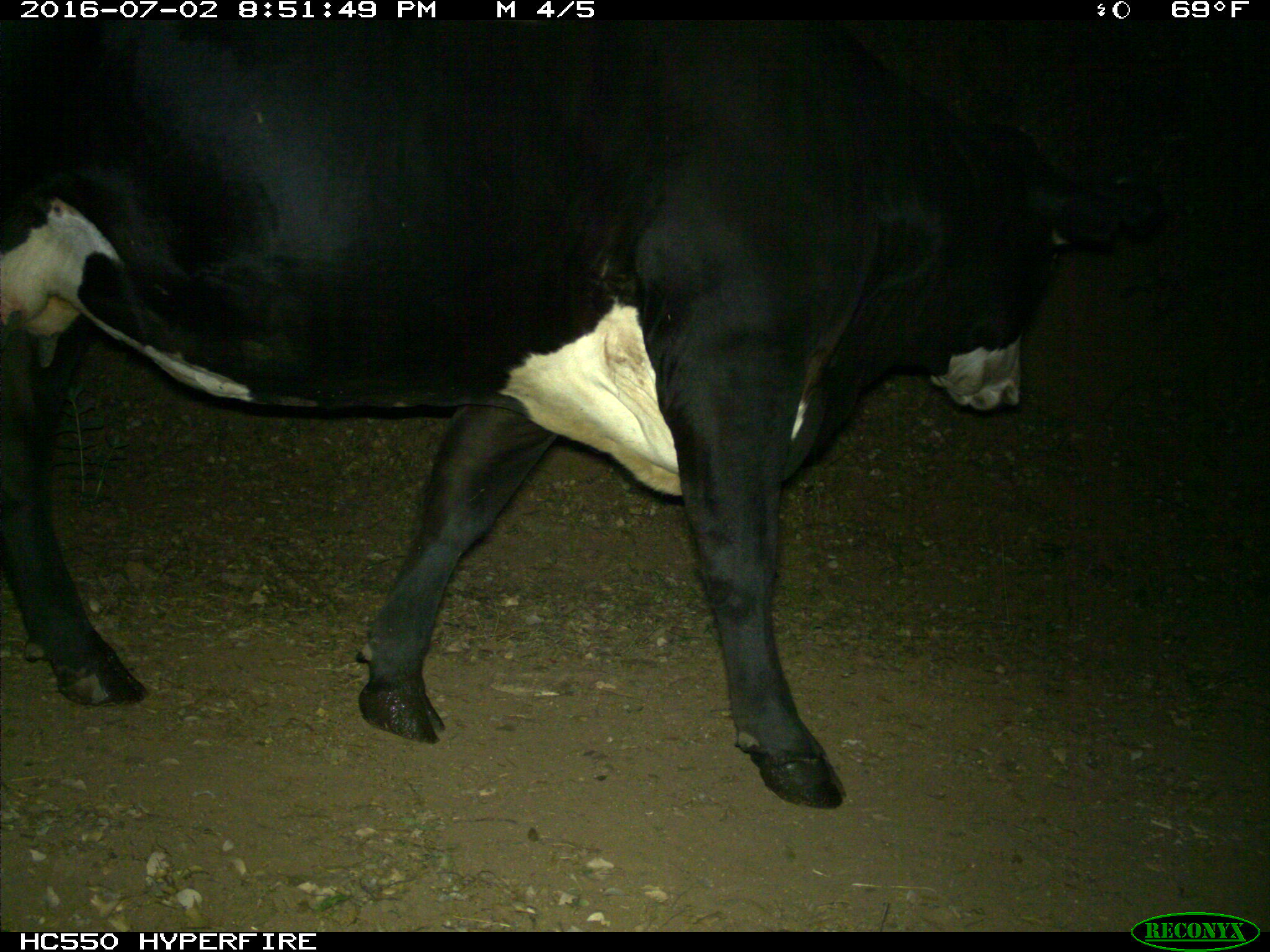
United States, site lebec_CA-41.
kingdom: Animalia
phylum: Chordata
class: Mammalia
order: Artiodactyla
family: Bovidae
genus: Bos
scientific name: Bos taurus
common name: domestic cow